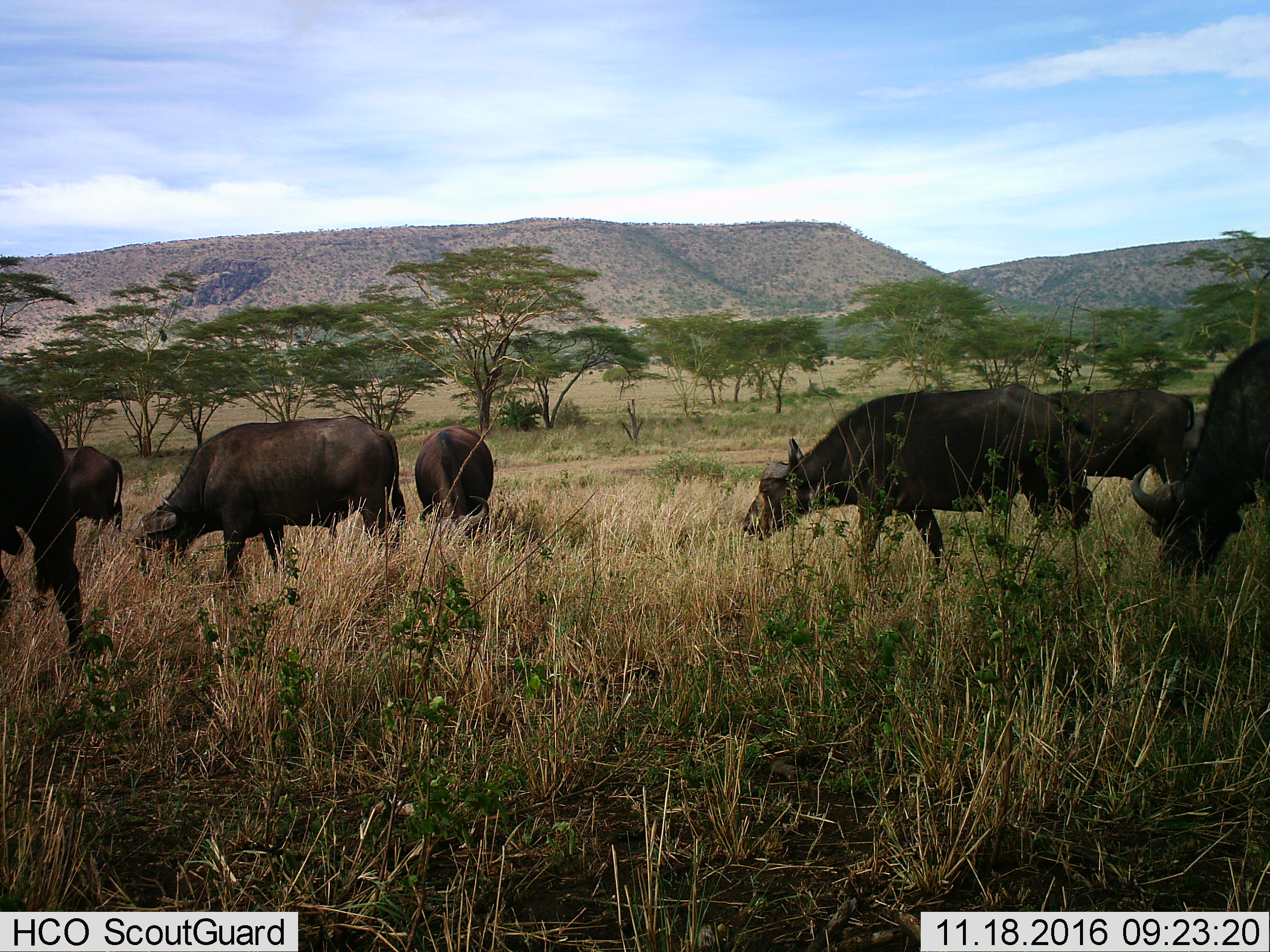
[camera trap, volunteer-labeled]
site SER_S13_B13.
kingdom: Animalia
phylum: Chordata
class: Mammalia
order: Artiodactyla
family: Bovidae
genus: Syncerus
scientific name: Syncerus caffer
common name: african buffalo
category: buffalo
Buffalo (african buffalo) (Syncerus caffer), count 7. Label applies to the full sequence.